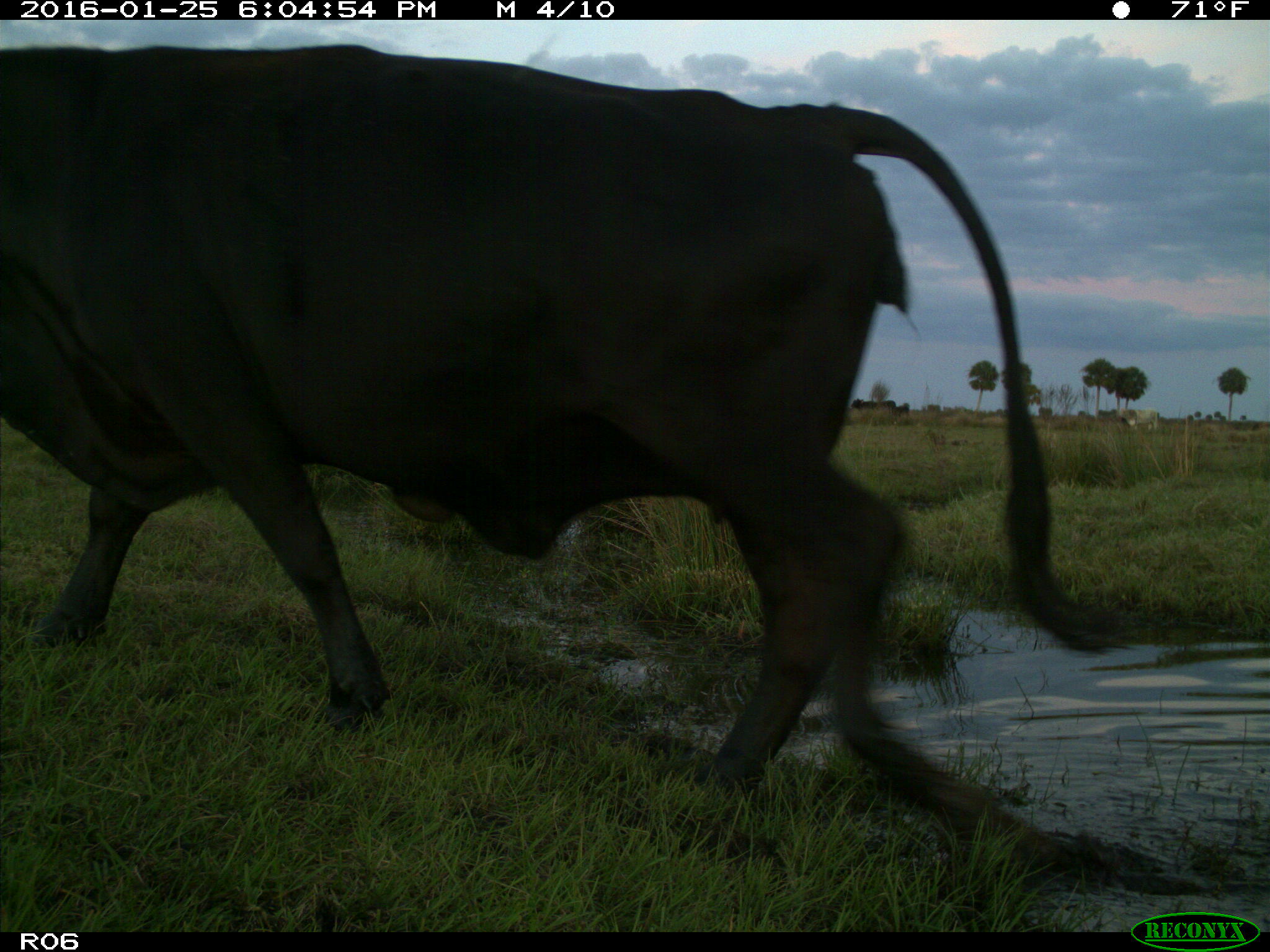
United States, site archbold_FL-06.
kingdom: Animalia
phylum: Chordata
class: Mammalia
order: Artiodactyla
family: Bovidae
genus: Bos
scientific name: Bos taurus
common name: domestic cow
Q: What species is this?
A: Bos taurus (domestic cow).